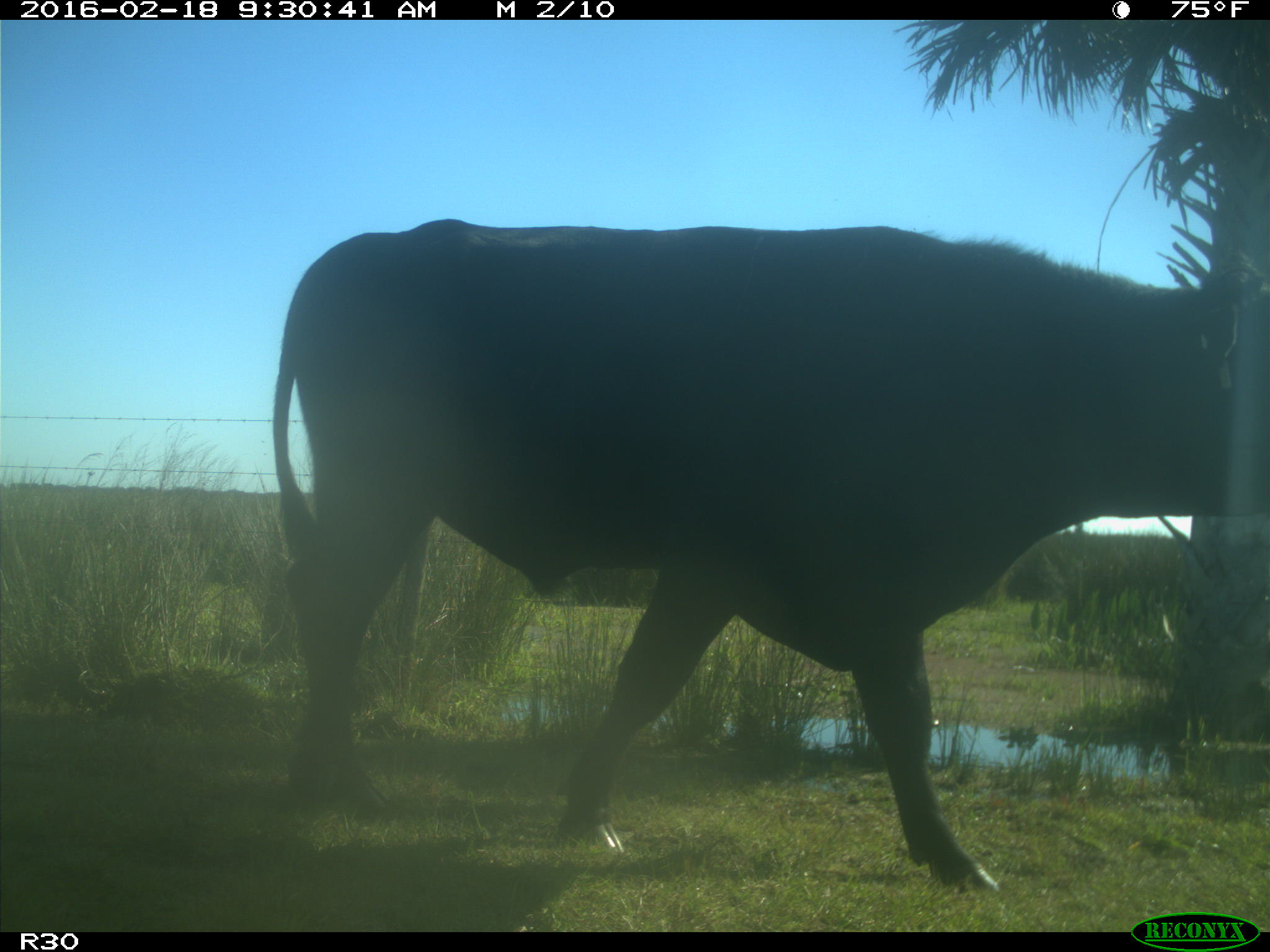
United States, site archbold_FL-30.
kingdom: Animalia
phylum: Chordata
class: Mammalia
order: Artiodactyla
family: Bovidae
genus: Bos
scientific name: Bos taurus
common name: domestic cow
Bos taurus (domestic cow).